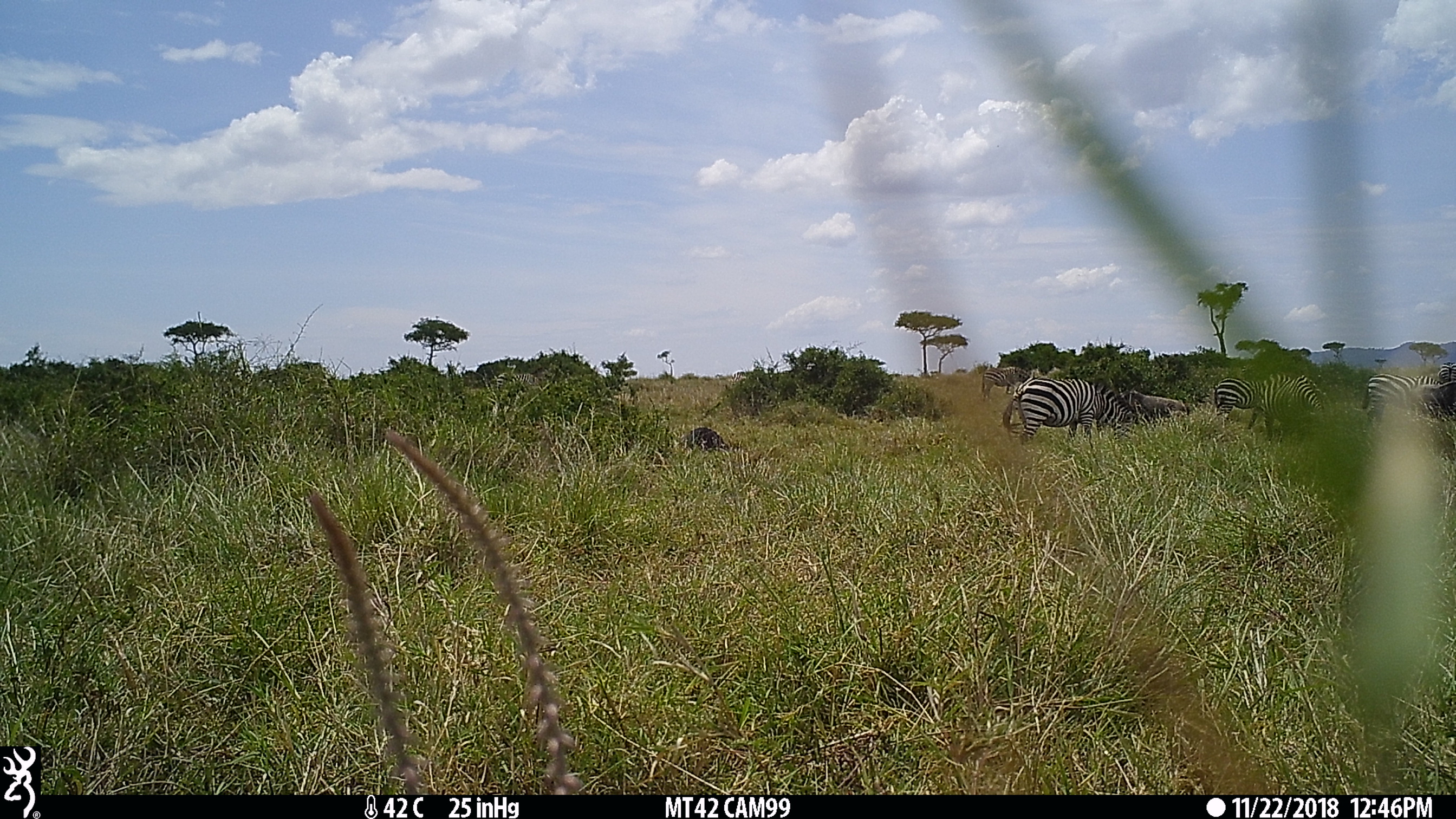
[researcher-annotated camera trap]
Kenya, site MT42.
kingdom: Animalia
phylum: Chordata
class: Mammalia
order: Perissodactyla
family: Equidae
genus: Equus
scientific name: Equus quagga burchellii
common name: burchell's zebra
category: zebra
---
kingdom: Animalia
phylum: Chordata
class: Mammalia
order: Artiodactyla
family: Bovidae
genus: Connochaetes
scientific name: Connochaetes taurinus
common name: blue wildebeest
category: wildebeest